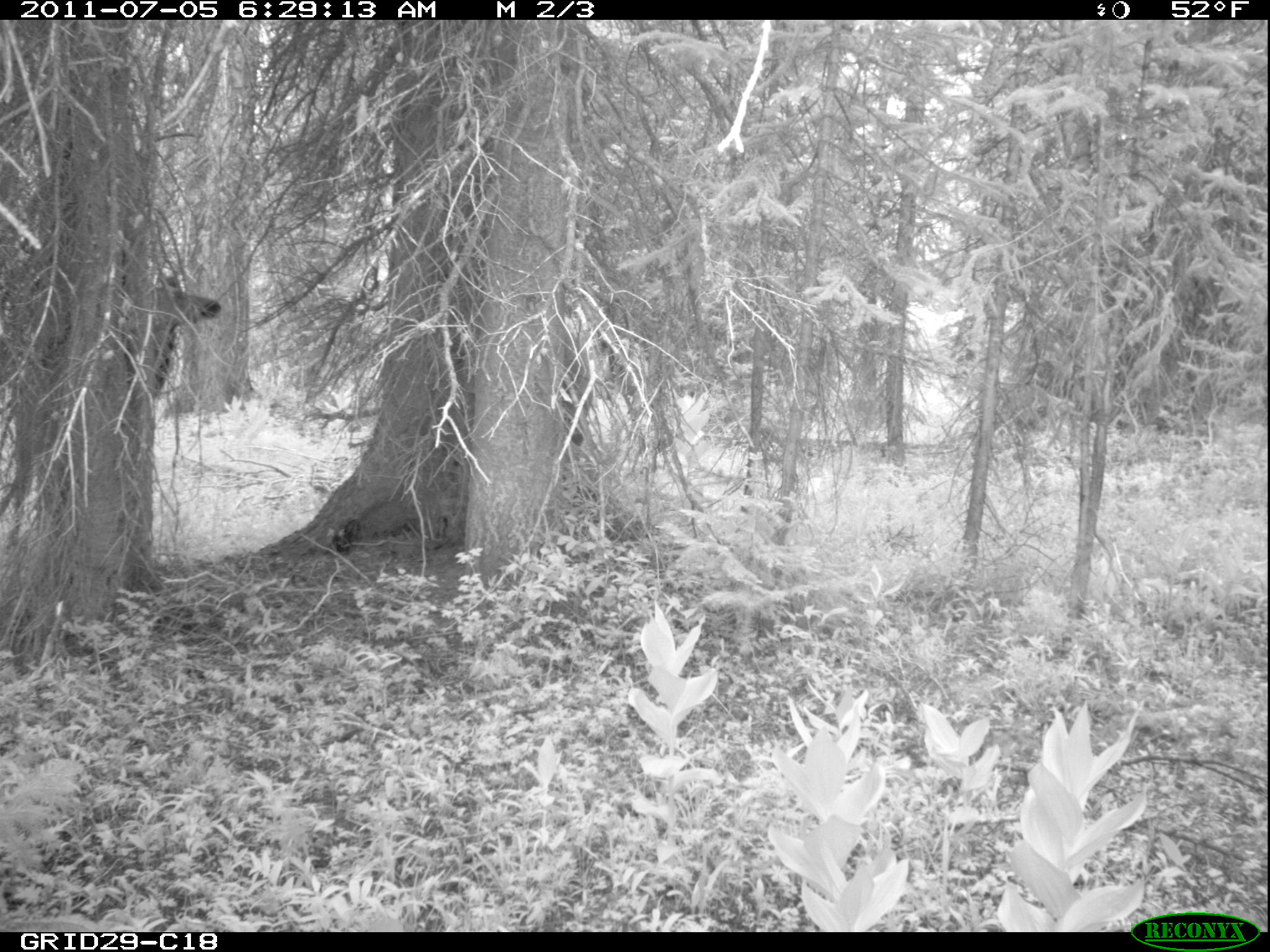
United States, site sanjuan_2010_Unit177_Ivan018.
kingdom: Animalia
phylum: Chordata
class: Mammalia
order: Artiodactyla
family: Cervidae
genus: Cervus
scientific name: Cervus elaphus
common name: red deer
Cervus elaphus (red deer).